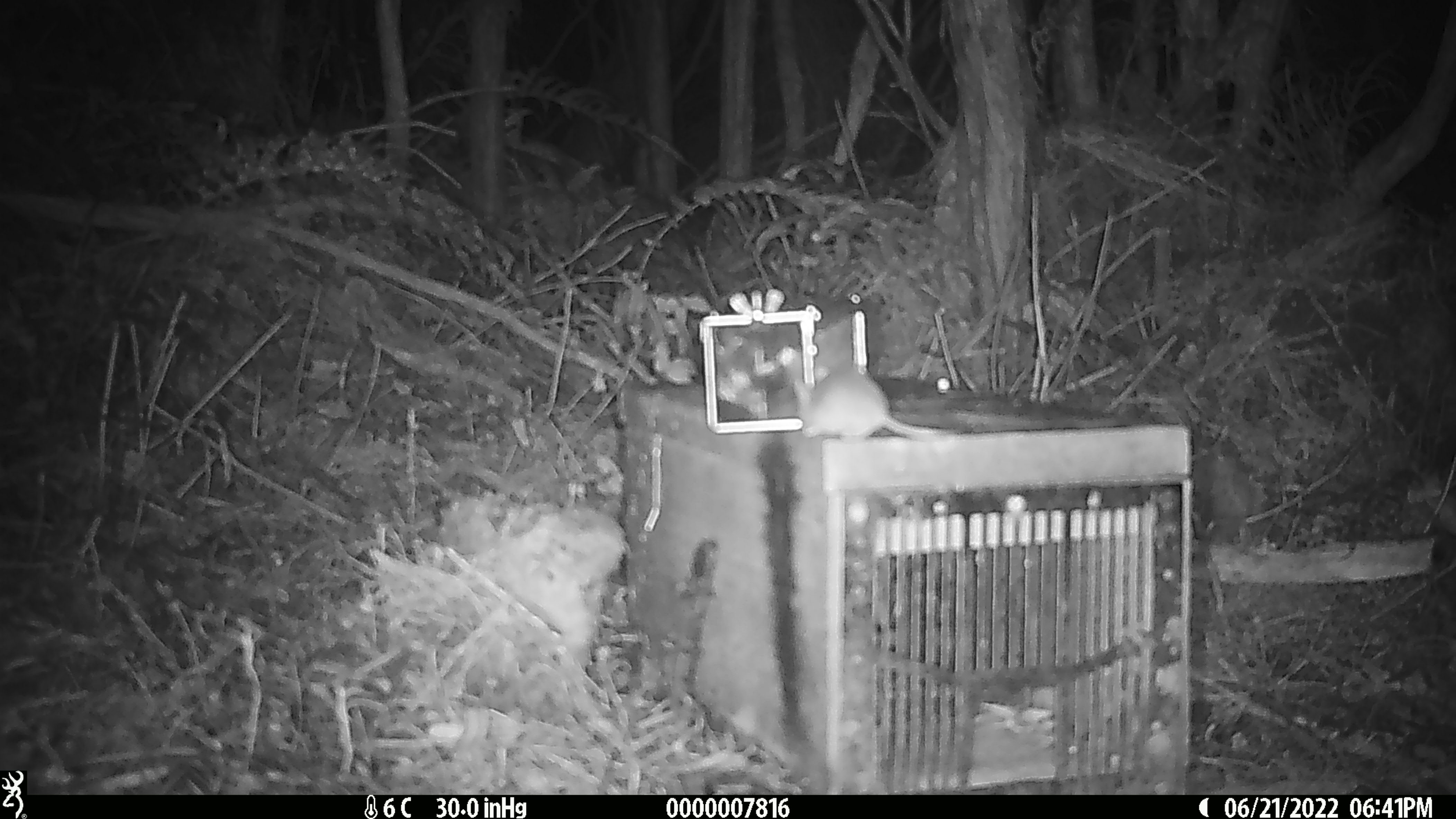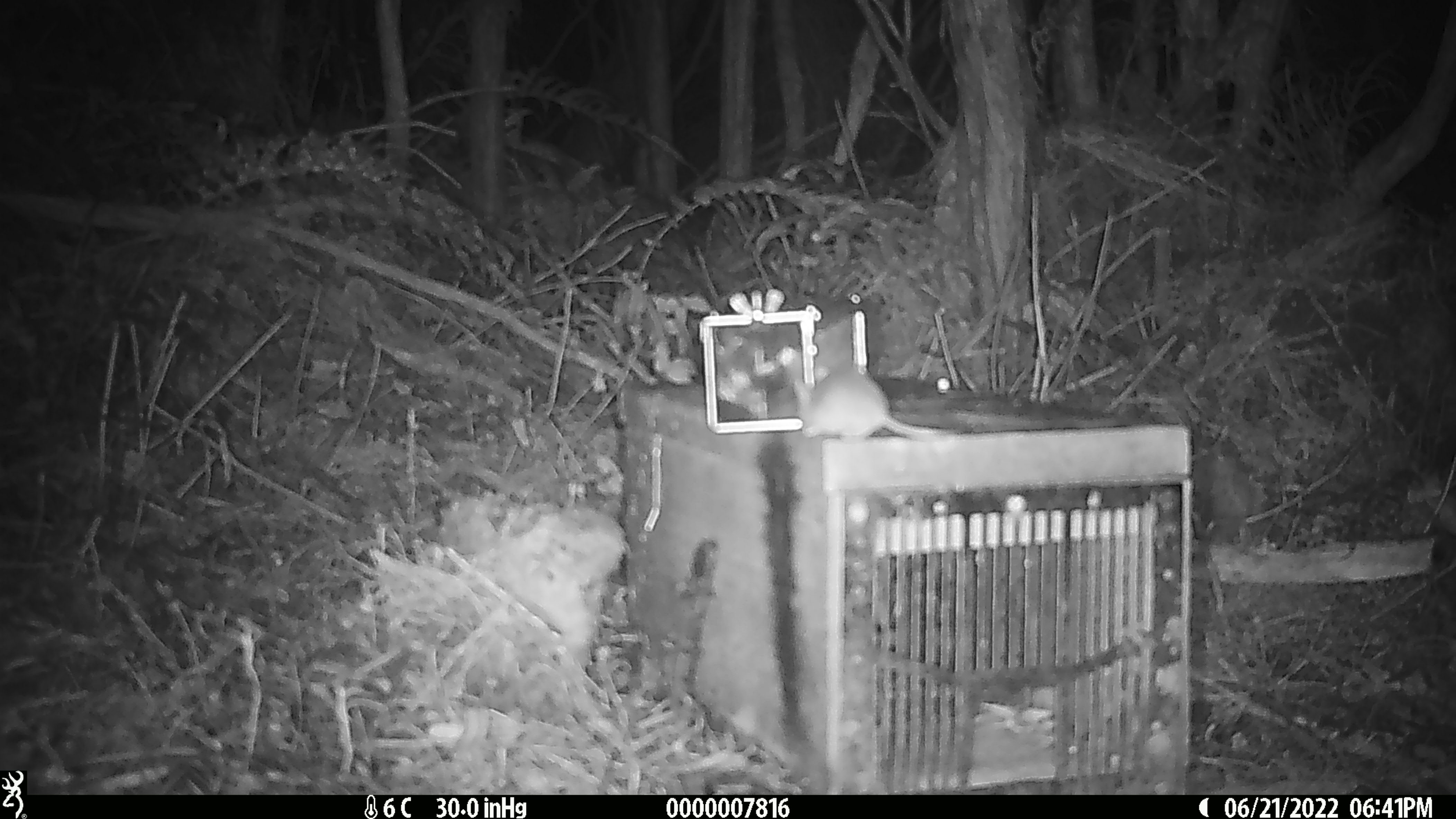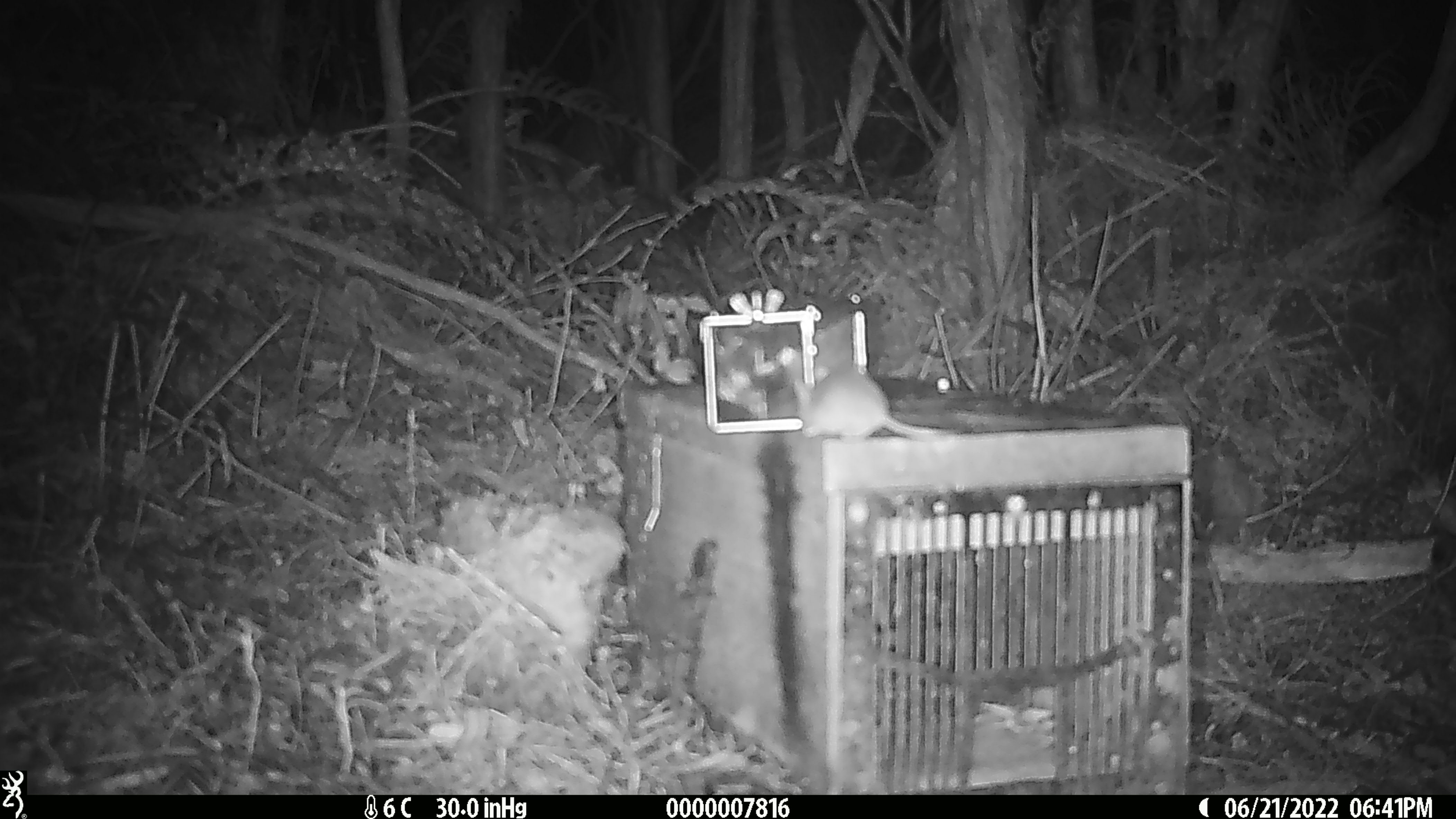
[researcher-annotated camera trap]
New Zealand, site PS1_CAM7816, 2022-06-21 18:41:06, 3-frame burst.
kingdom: Animalia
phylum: Chordata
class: Mammalia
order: Rodentia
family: Muridae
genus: Mus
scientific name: Mus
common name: mouse